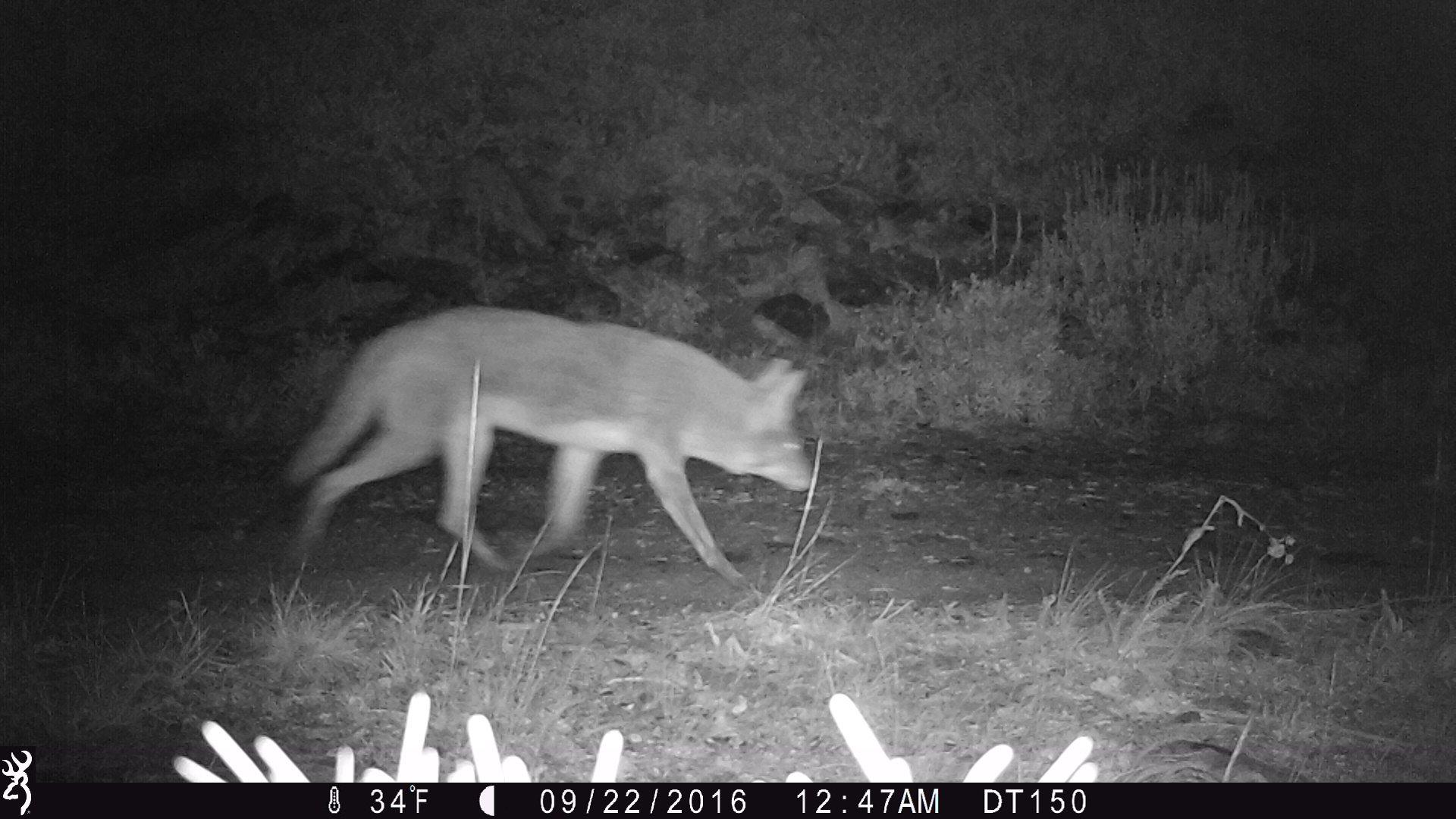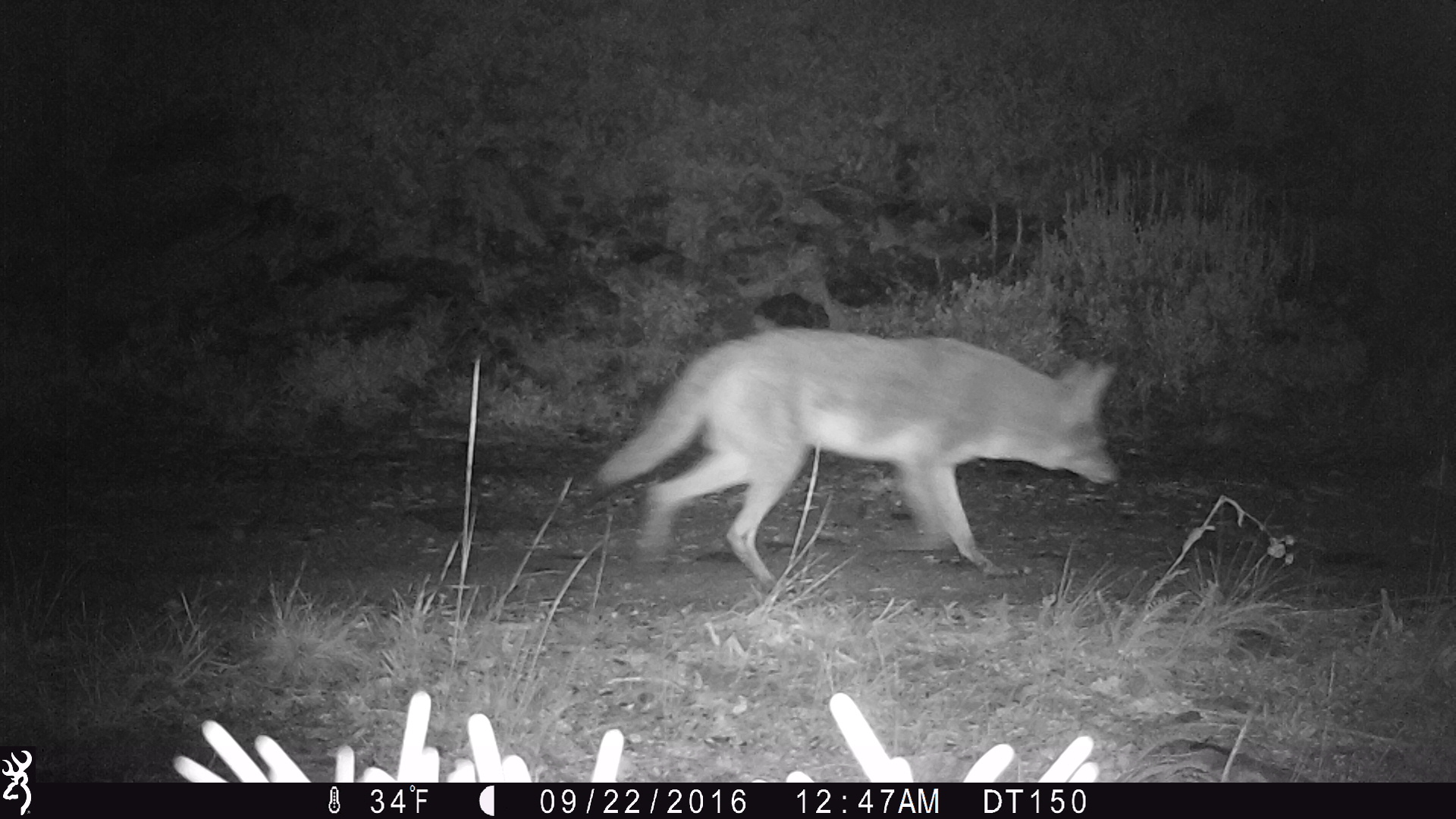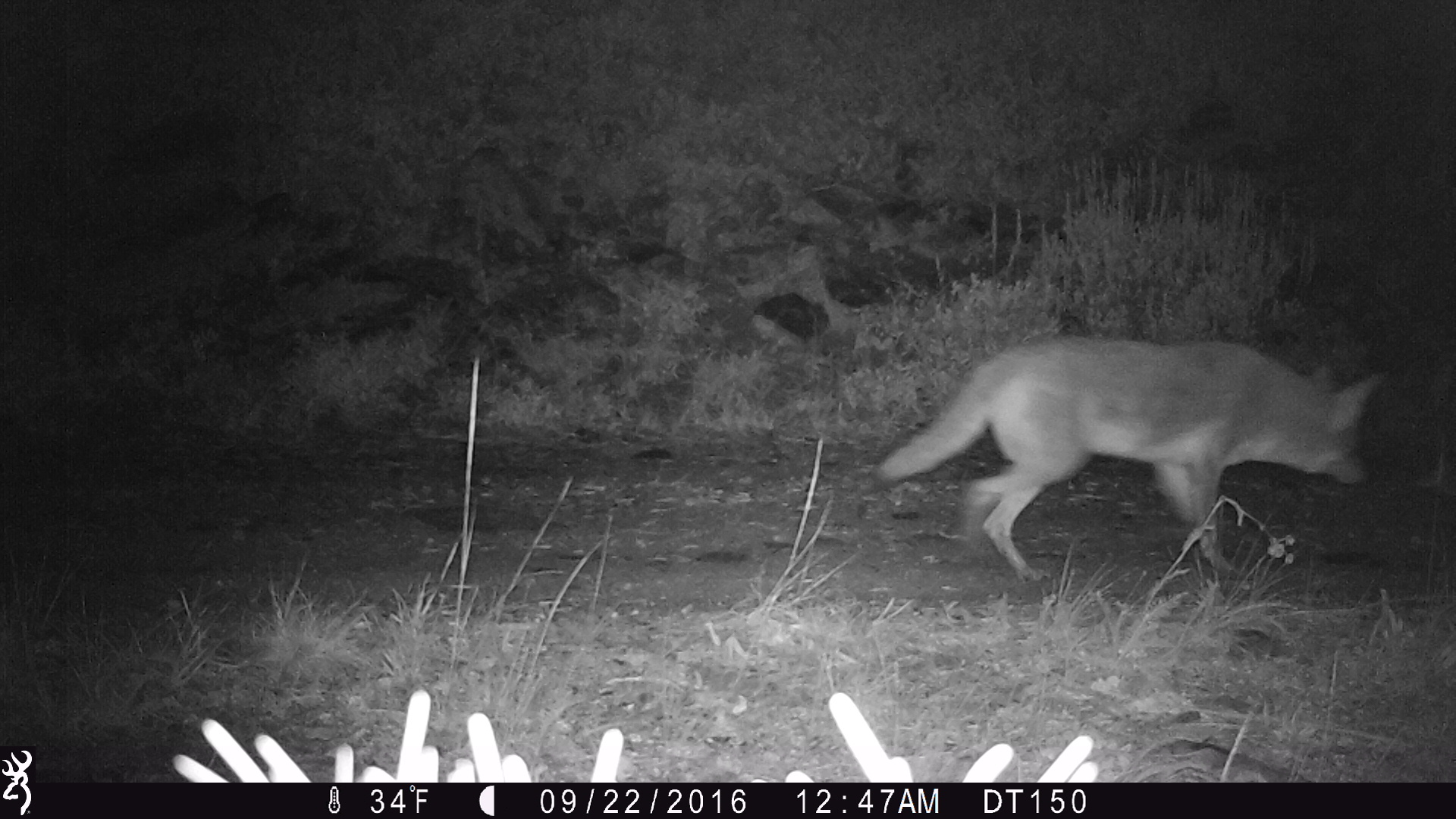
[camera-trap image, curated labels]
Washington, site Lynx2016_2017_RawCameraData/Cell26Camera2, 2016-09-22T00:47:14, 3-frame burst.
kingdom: Animalia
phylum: Chordata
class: Mammalia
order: Carnivora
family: Canidae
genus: Canis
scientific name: Canis latrans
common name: coyote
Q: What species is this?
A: Canis latrans (coyote).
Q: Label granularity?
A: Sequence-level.